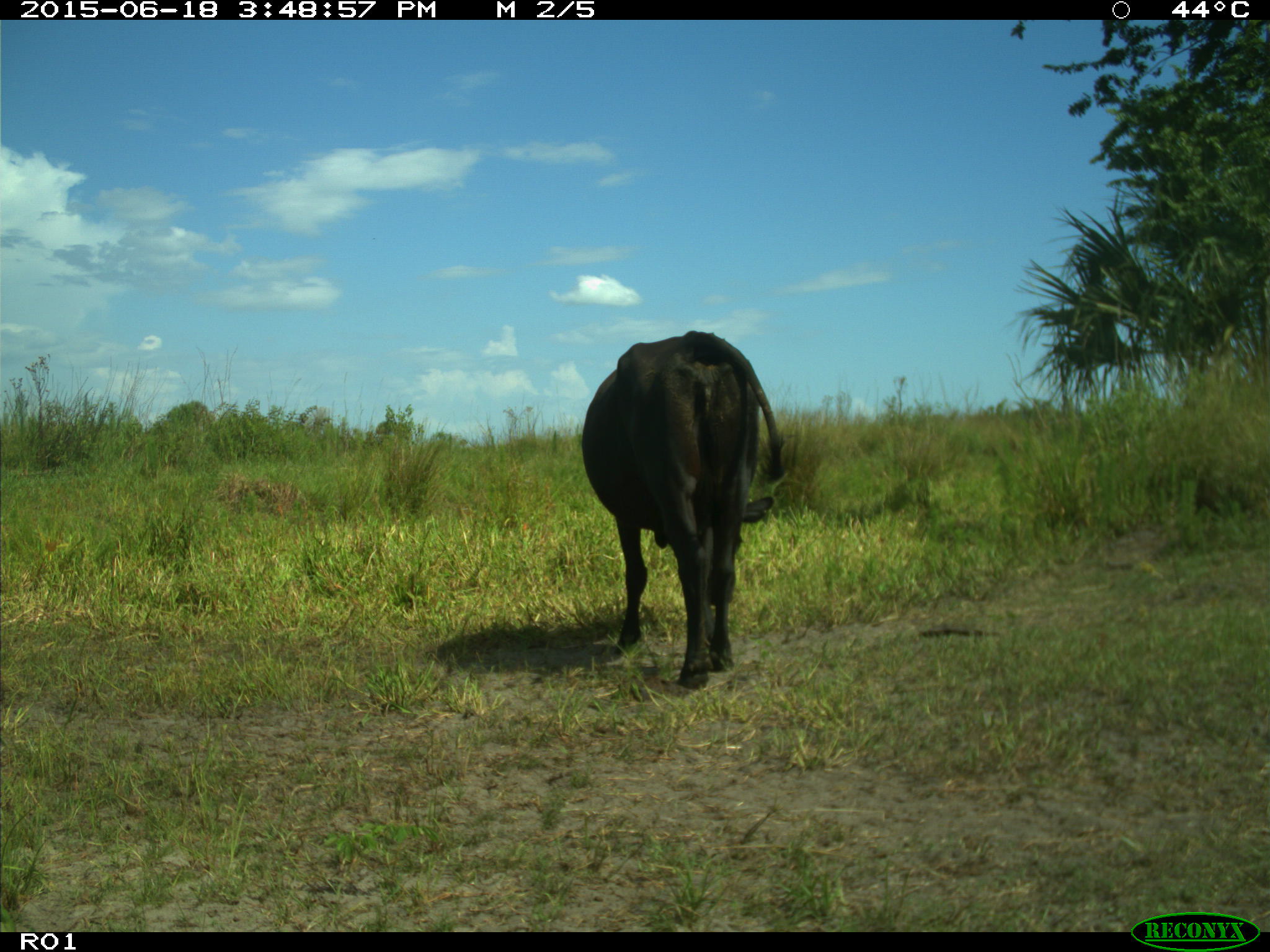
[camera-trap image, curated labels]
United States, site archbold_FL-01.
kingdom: Animalia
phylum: Chordata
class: Mammalia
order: Artiodactyla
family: Bovidae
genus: Bos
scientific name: Bos taurus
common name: domestic cow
Bos taurus (domestic cow).